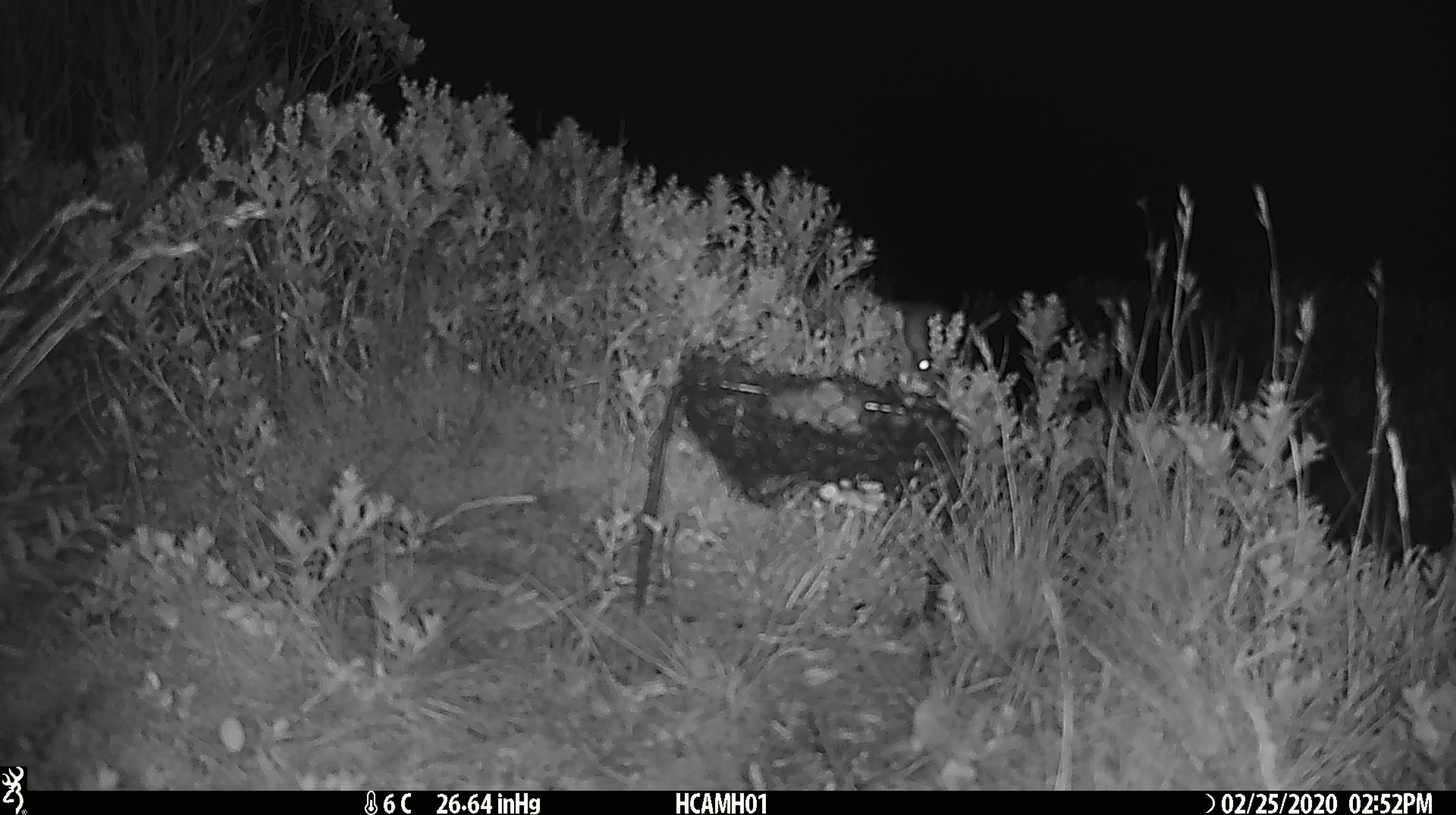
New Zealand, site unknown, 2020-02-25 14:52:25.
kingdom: Animalia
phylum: Chordata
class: Mammalia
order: Rodentia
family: Muridae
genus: Mus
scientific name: Mus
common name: mouse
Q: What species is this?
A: Mouse (Mus).